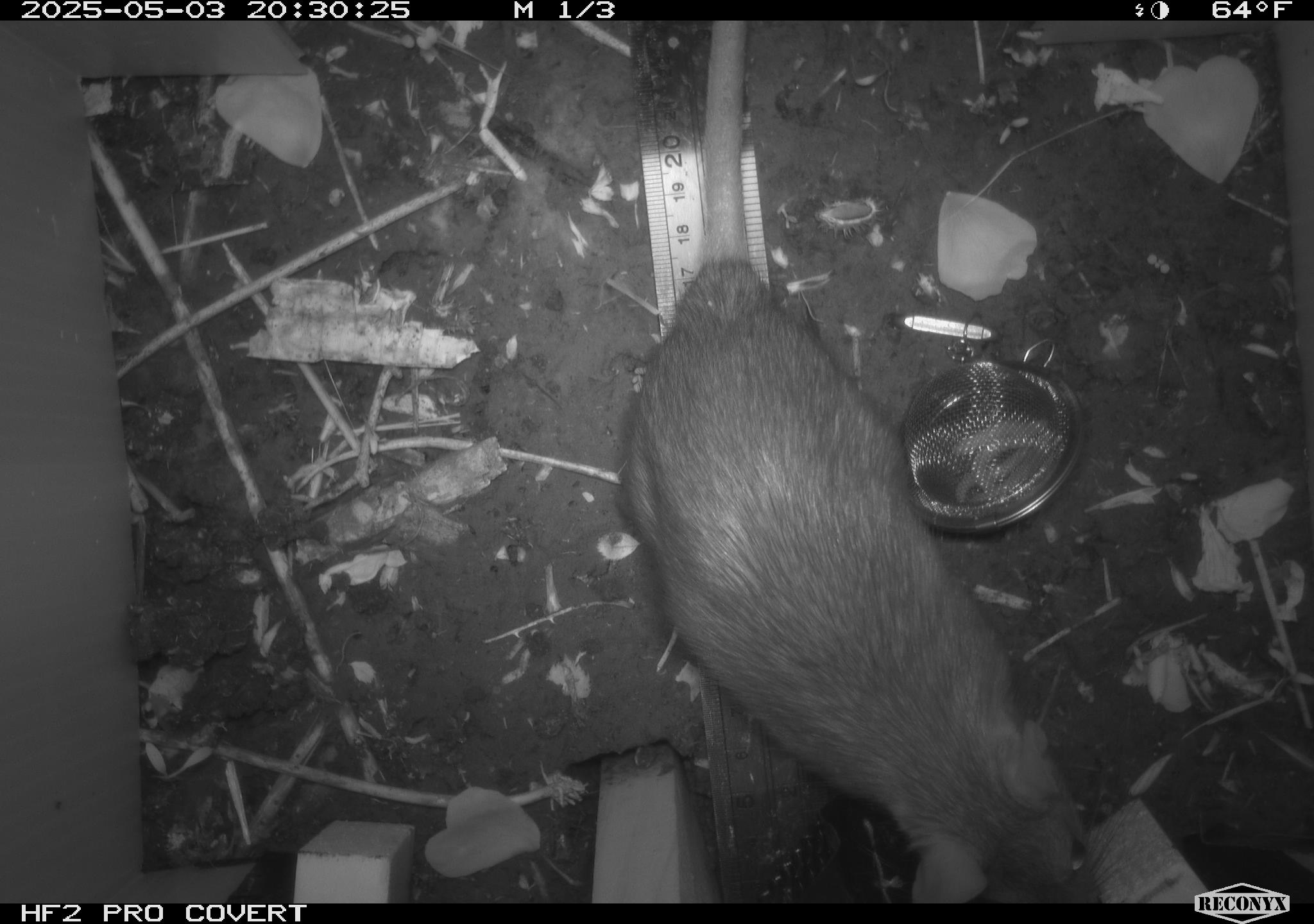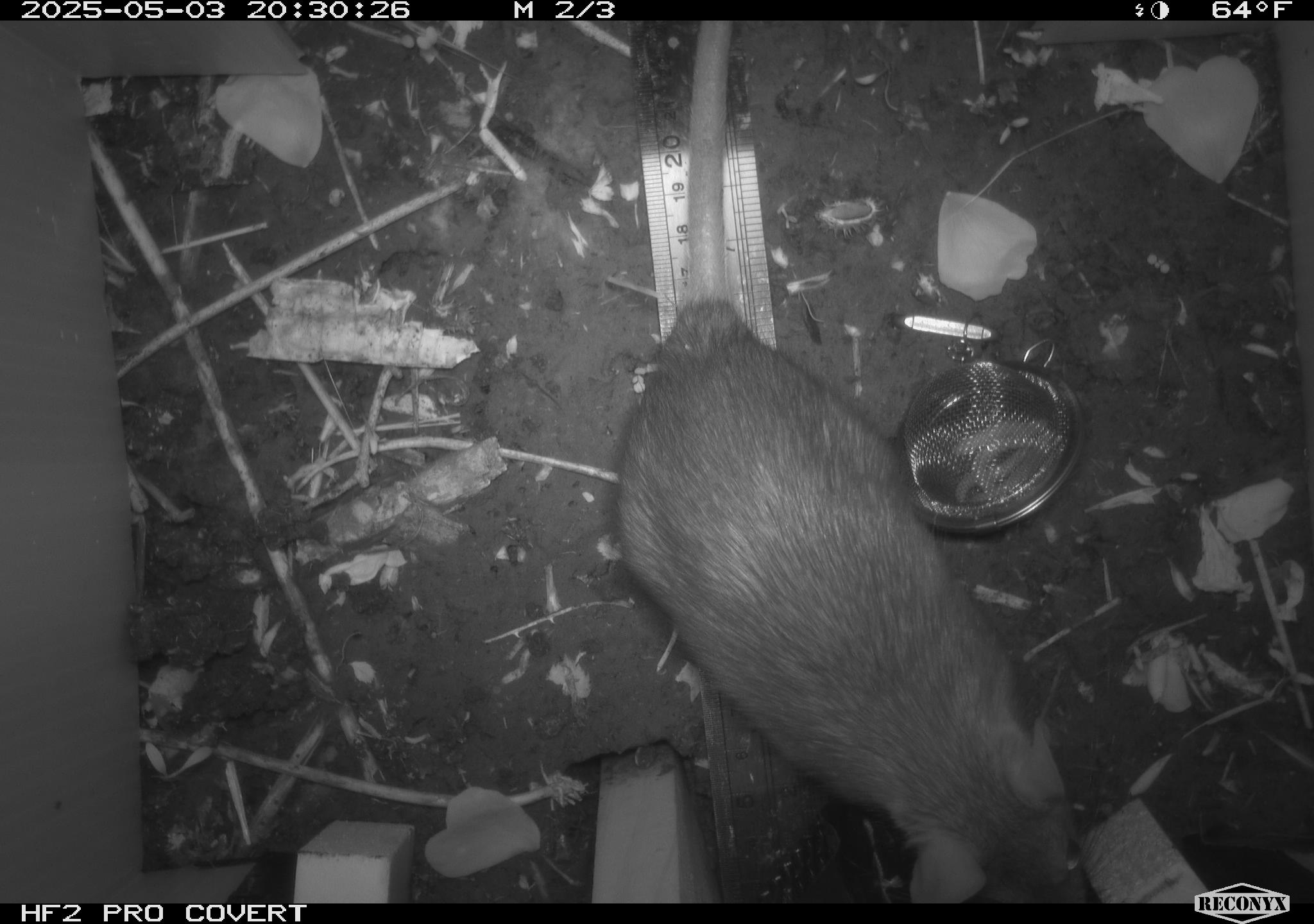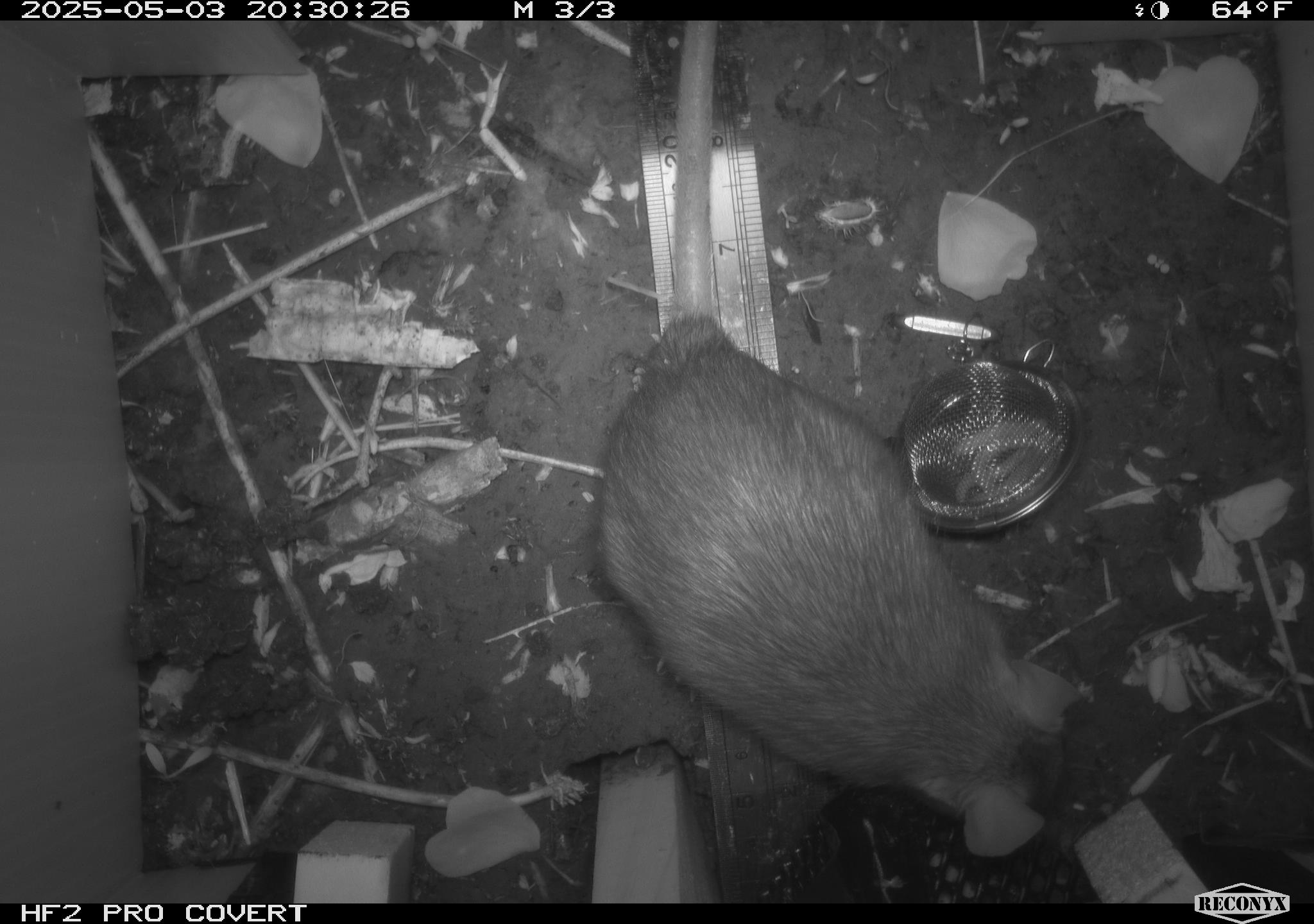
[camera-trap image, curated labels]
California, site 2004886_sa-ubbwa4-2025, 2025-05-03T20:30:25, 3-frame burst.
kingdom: Animalia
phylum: Chordata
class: Mammalia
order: Rodentia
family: Muridae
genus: Rattus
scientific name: Rattus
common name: rat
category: rattus species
Rattus species (rat) (Rattus).